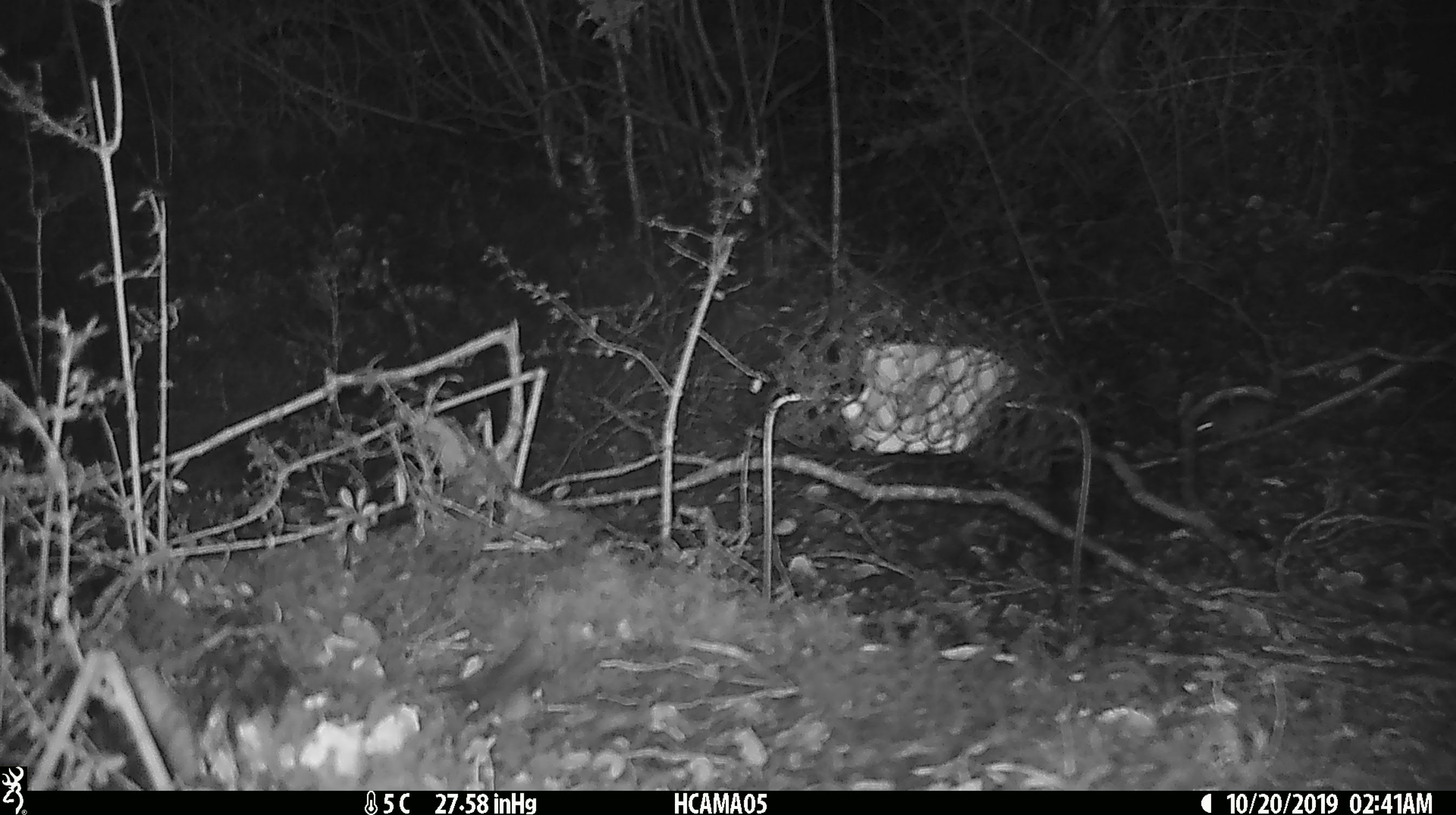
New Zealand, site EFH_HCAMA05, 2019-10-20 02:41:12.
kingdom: Animalia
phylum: Chordata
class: Mammalia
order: Rodentia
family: Muridae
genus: Mus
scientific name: Mus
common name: mouse